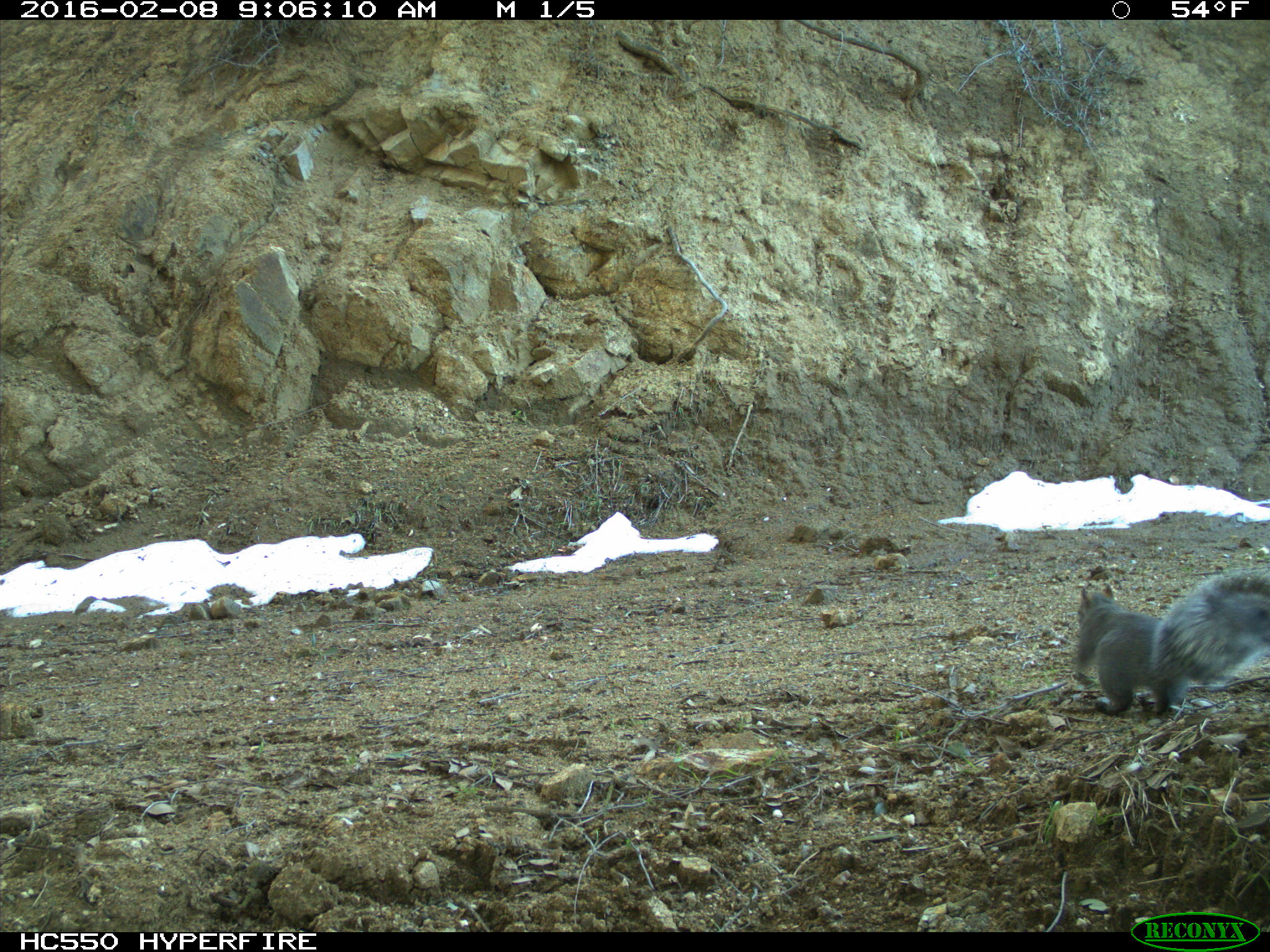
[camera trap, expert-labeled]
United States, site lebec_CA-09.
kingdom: Animalia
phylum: Chordata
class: Mammalia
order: Rodentia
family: Sciuridae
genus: Sciurus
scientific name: Sciurus carolinensis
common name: eastern gray squirrel